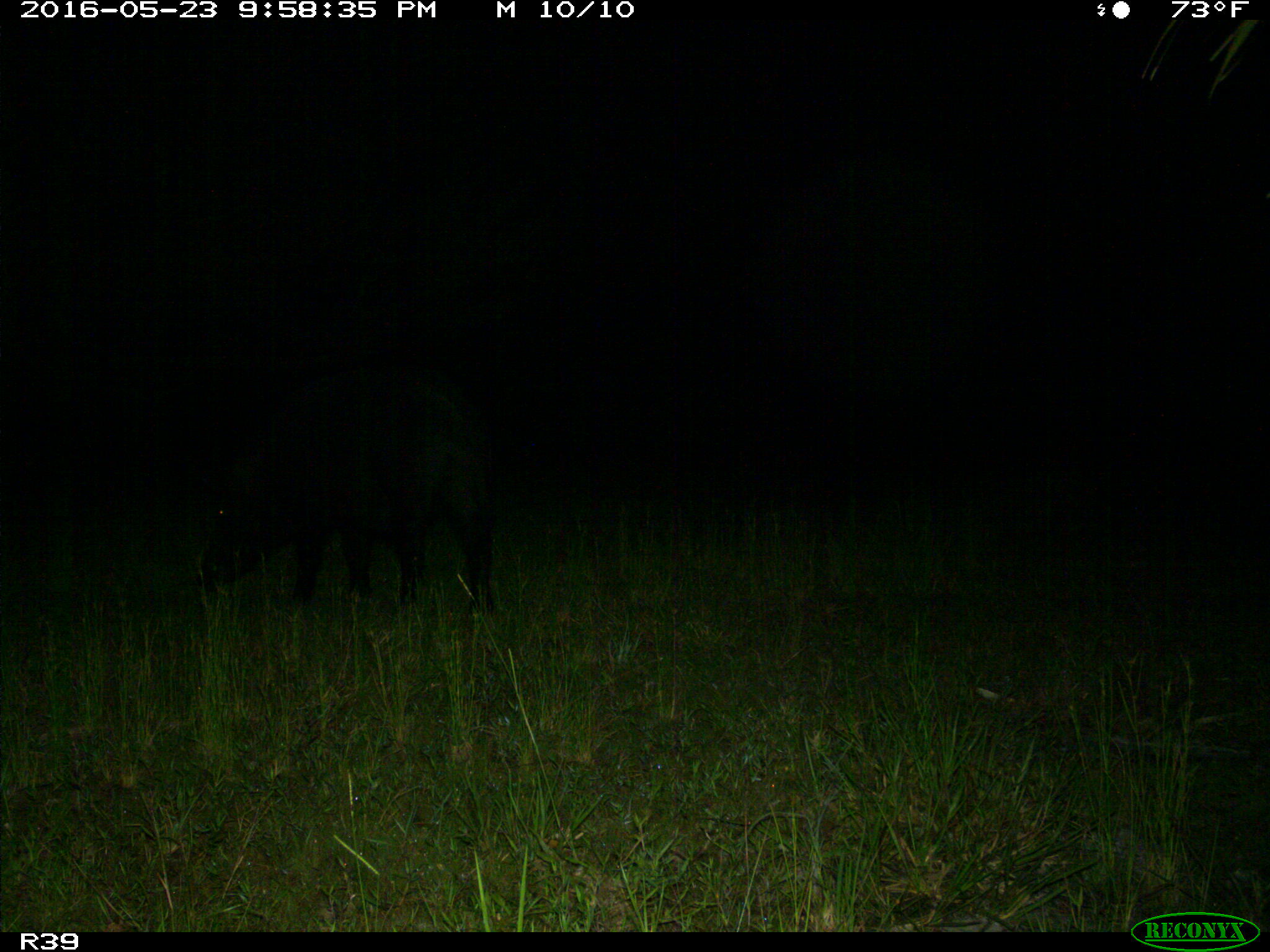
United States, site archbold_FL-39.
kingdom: Animalia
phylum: Chordata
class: Mammalia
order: Artiodactyla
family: Suidae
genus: Sus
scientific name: Sus scrofa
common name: wild boar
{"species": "Sus scrofa (wild boar)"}